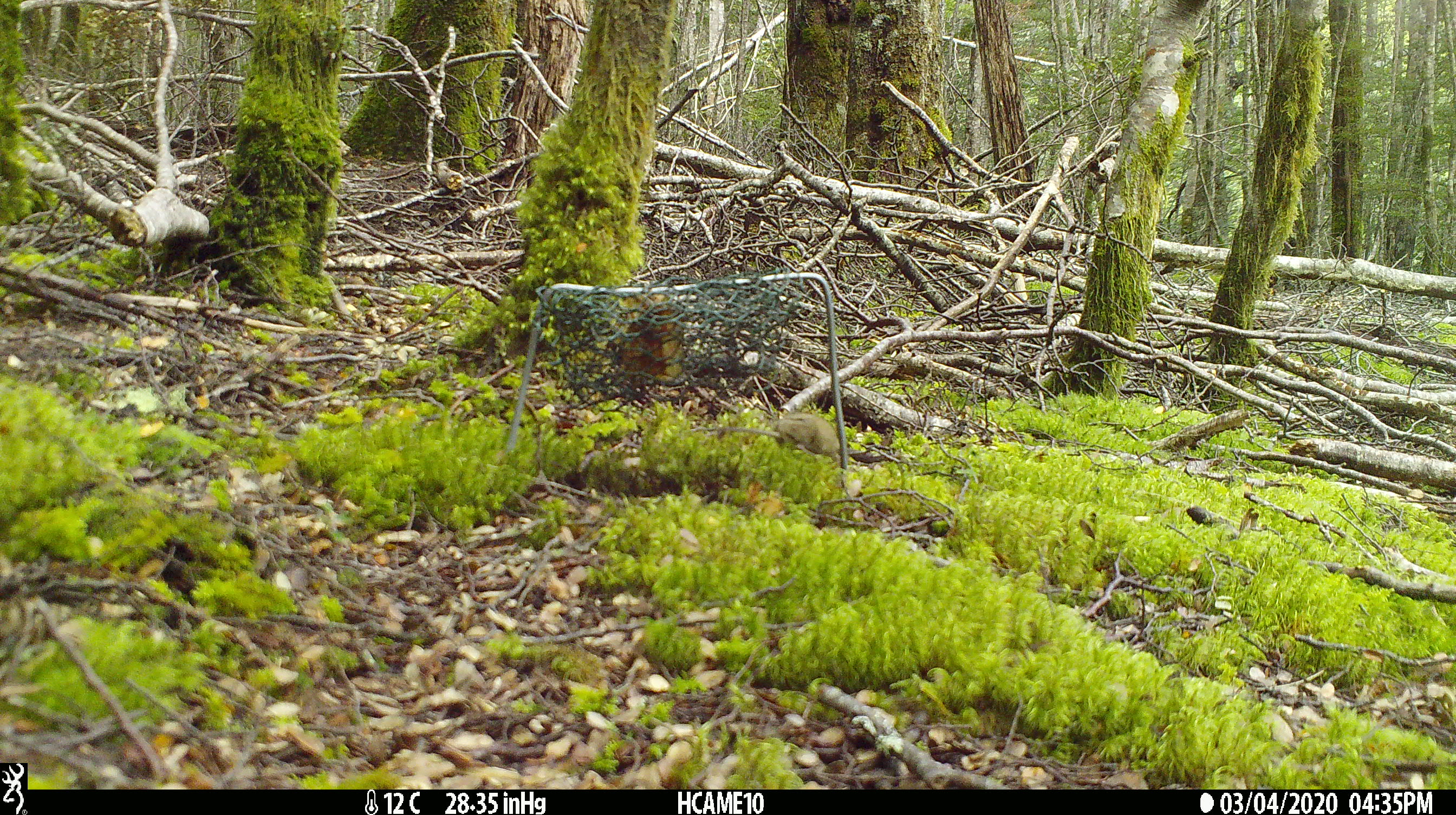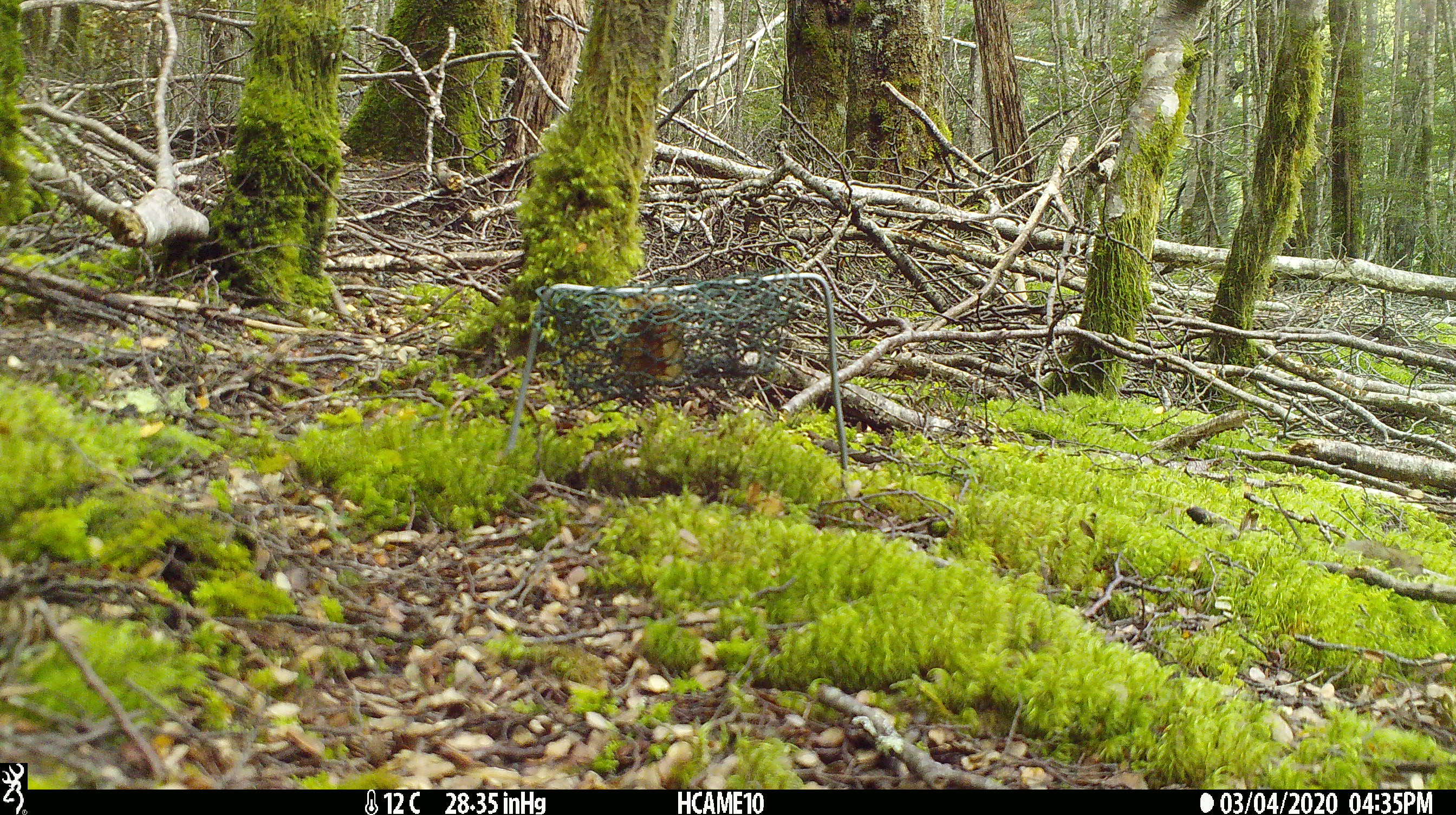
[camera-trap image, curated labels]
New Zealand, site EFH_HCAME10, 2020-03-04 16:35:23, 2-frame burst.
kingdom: Animalia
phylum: Chordata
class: Mammalia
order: Rodentia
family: Muridae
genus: Mus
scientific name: Mus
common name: mouse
Mouse (Mus).